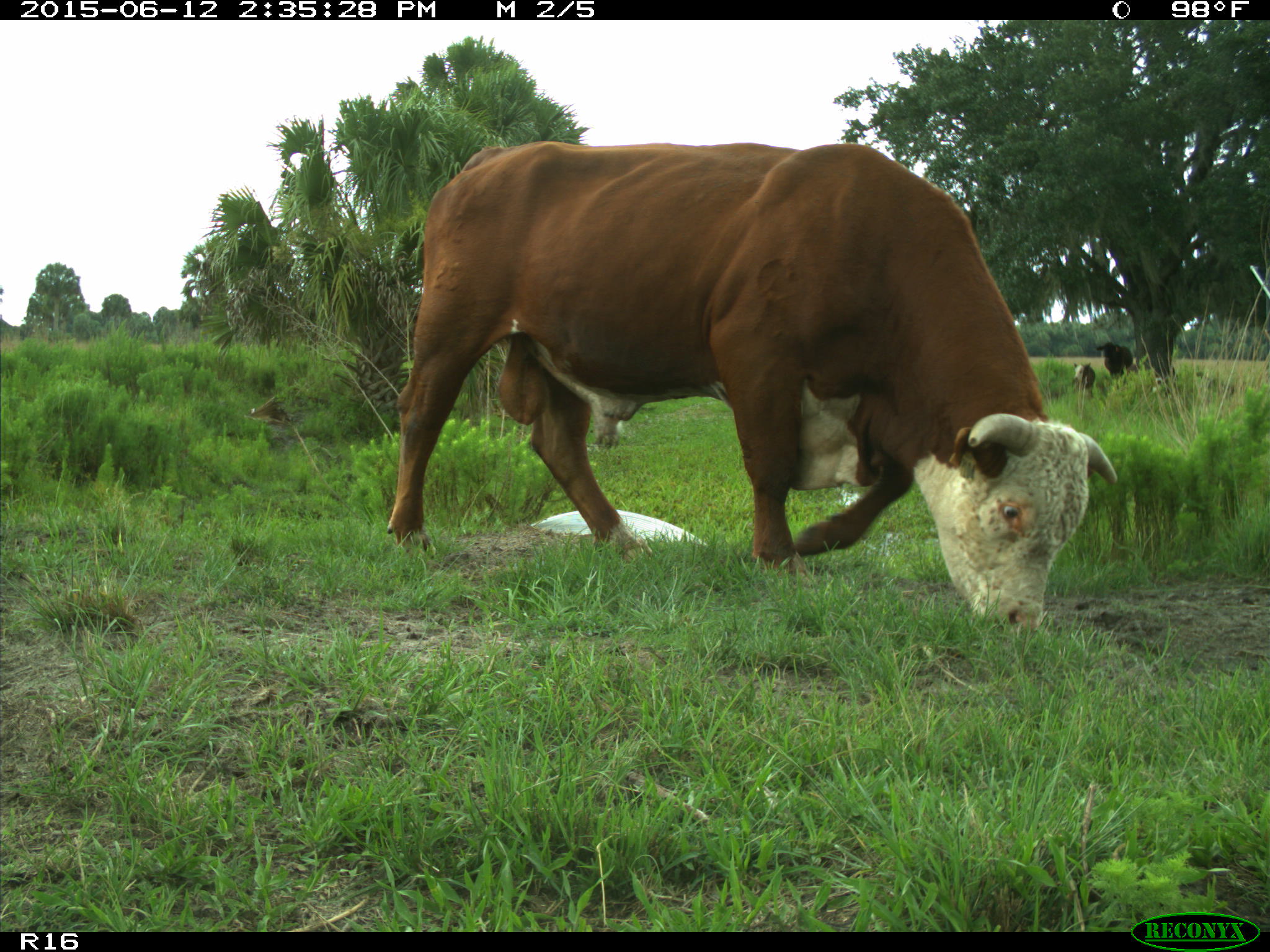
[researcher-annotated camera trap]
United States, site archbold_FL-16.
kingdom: Animalia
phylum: Chordata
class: Mammalia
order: Artiodactyla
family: Bovidae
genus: Bos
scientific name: Bos taurus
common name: domestic cow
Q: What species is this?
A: Bos taurus (domestic cow).